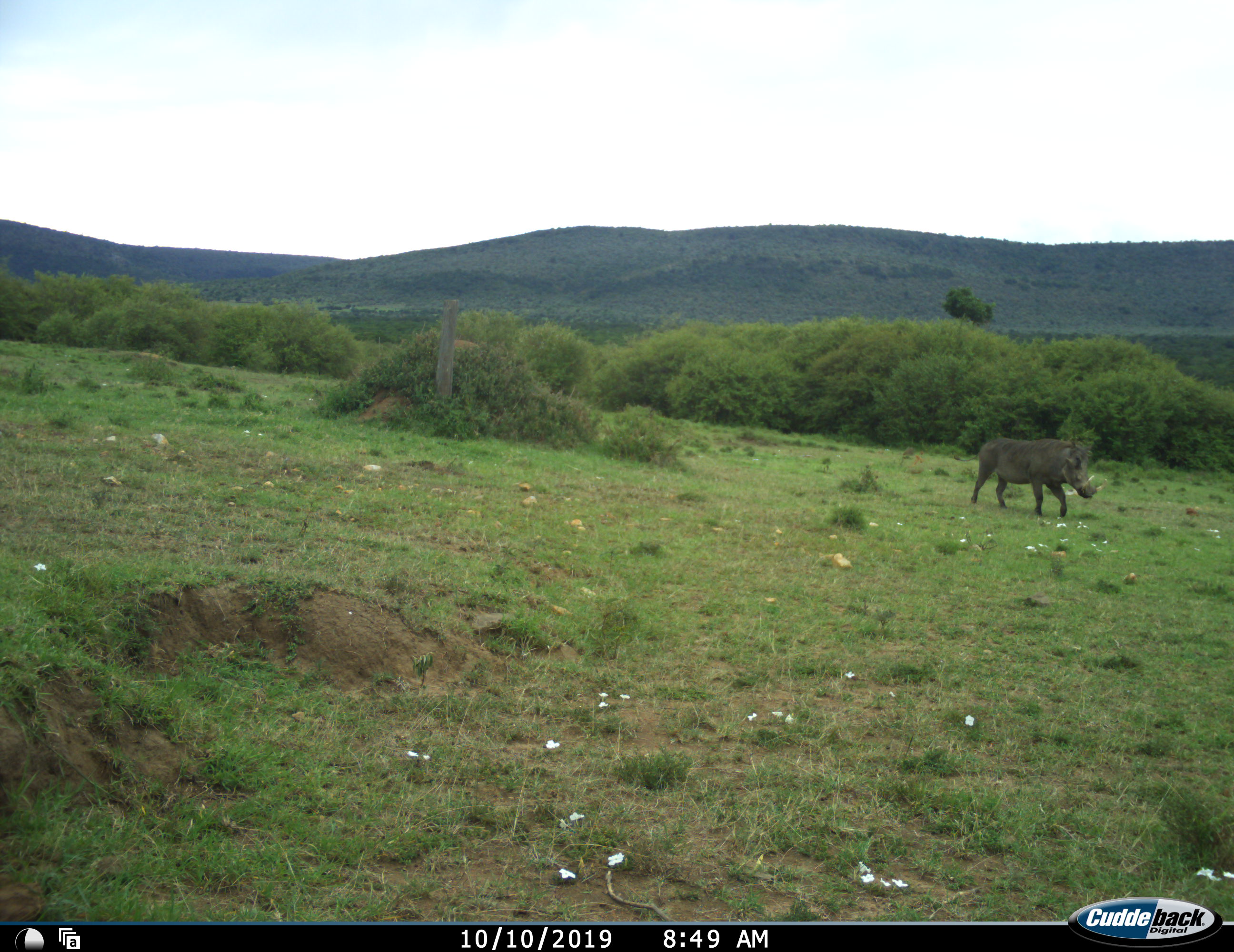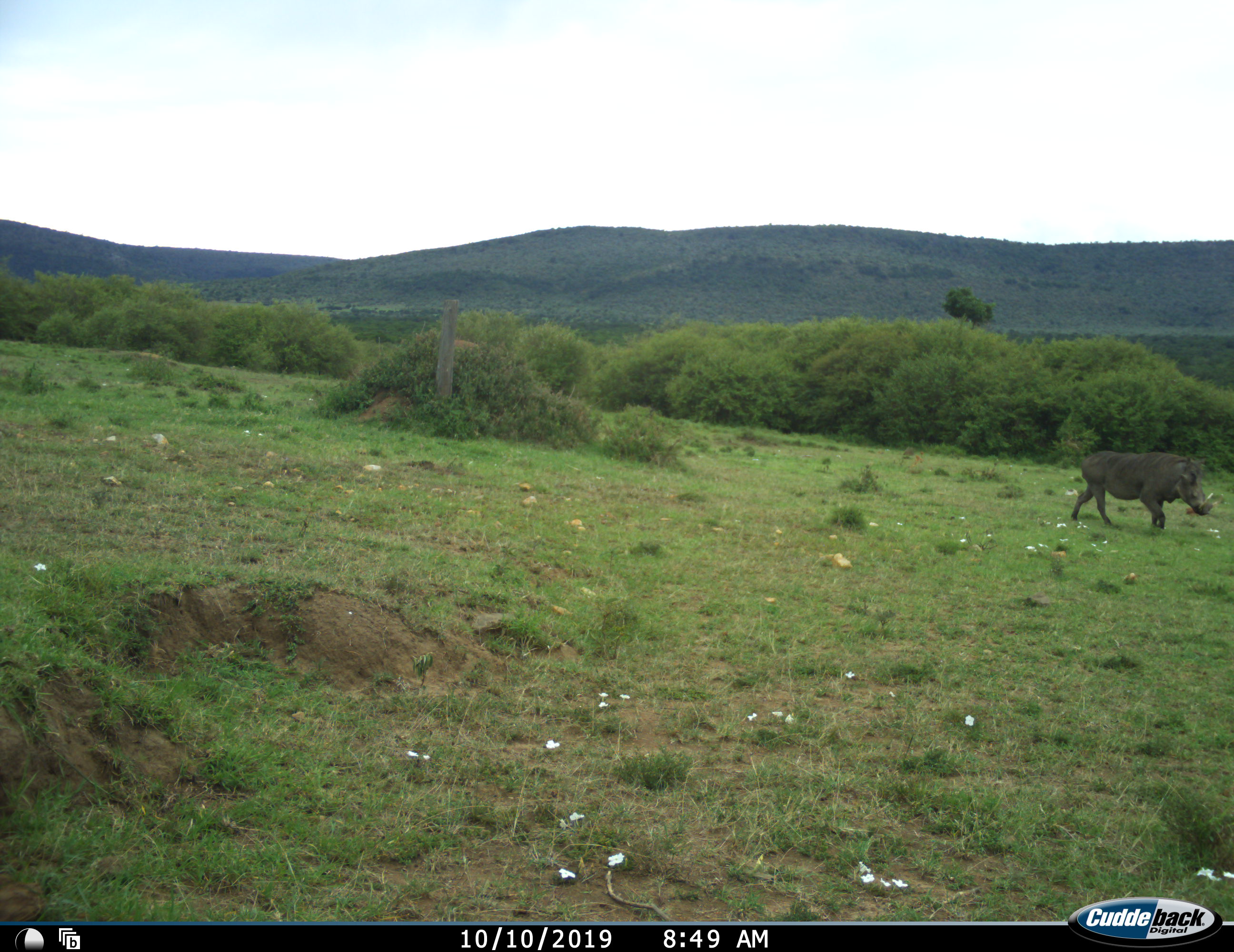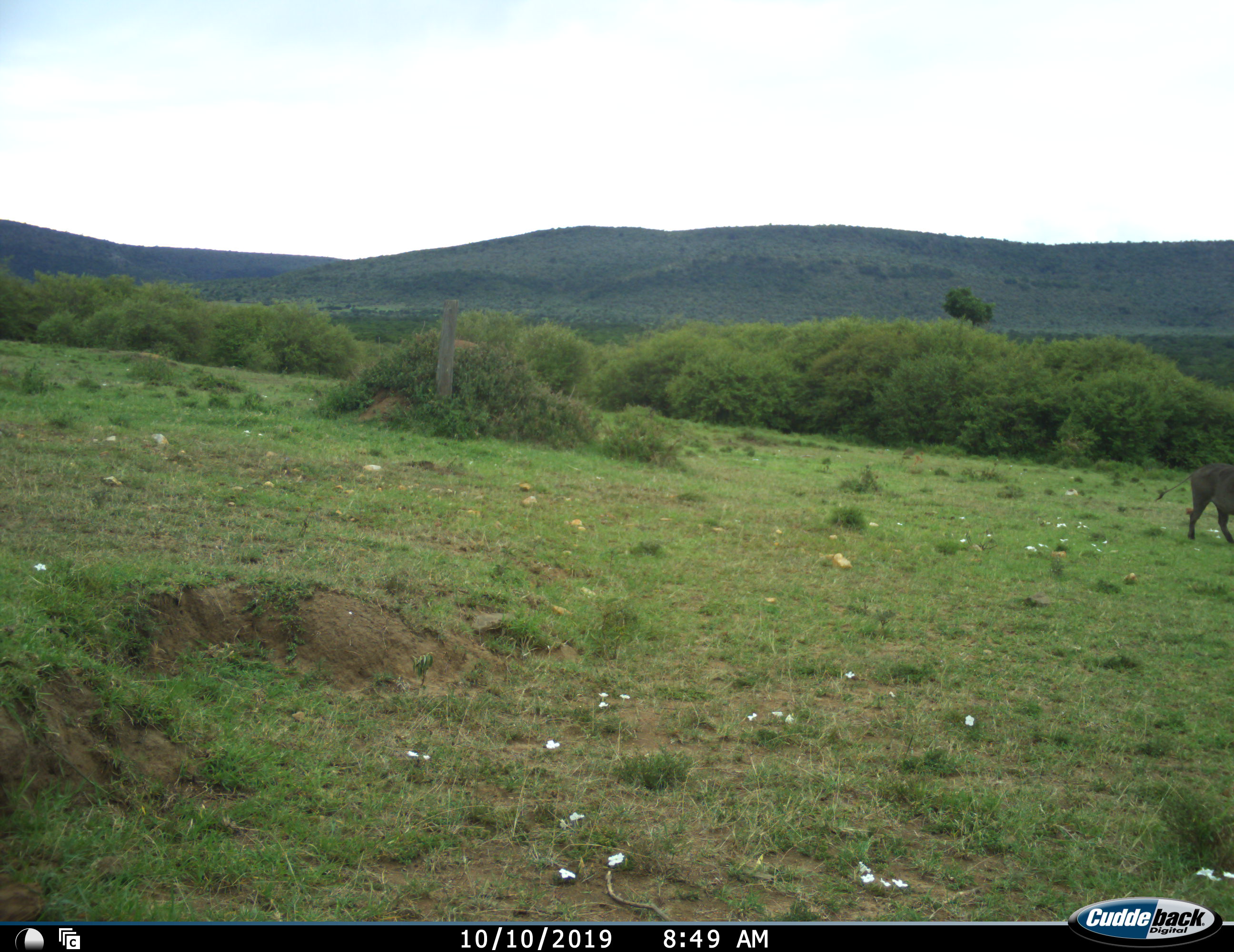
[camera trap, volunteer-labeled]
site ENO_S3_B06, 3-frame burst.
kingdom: Animalia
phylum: Chordata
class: Mammalia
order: Artiodactyla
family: Suidae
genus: Phacochoerus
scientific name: Phacochoerus africanus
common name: warthog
Warthog (Phacochoerus africanus), count 1. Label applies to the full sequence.